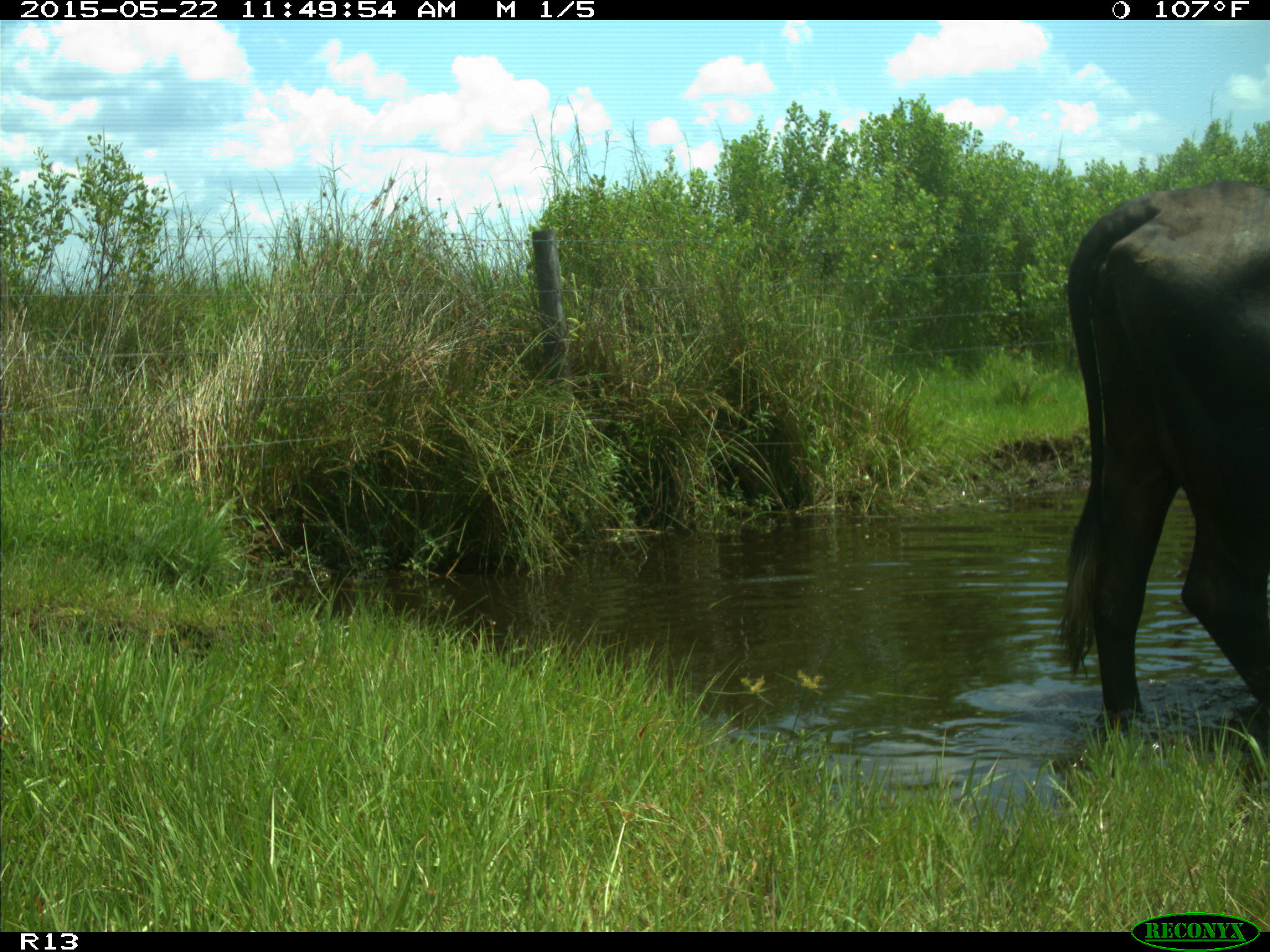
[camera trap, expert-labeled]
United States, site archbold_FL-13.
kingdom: Animalia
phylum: Chordata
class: Mammalia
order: Artiodactyla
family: Bovidae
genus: Bos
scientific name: Bos taurus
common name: domestic cow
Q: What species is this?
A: Bos taurus (domestic cow).